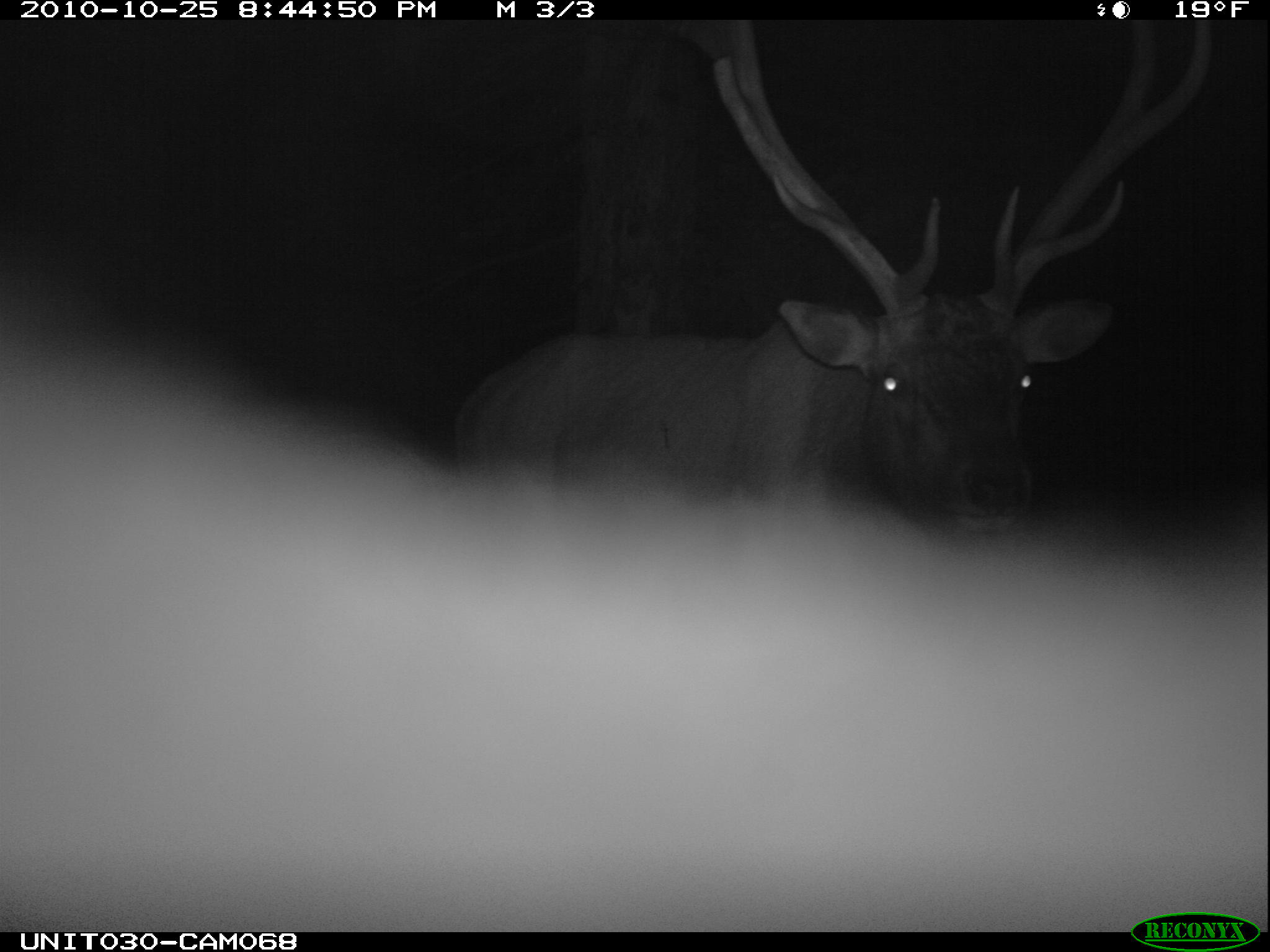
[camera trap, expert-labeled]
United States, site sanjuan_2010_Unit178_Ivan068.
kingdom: Animalia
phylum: Chordata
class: Mammalia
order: Artiodactyla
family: Cervidae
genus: Cervus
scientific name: Cervus elaphus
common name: red deer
Cervus elaphus (red deer).